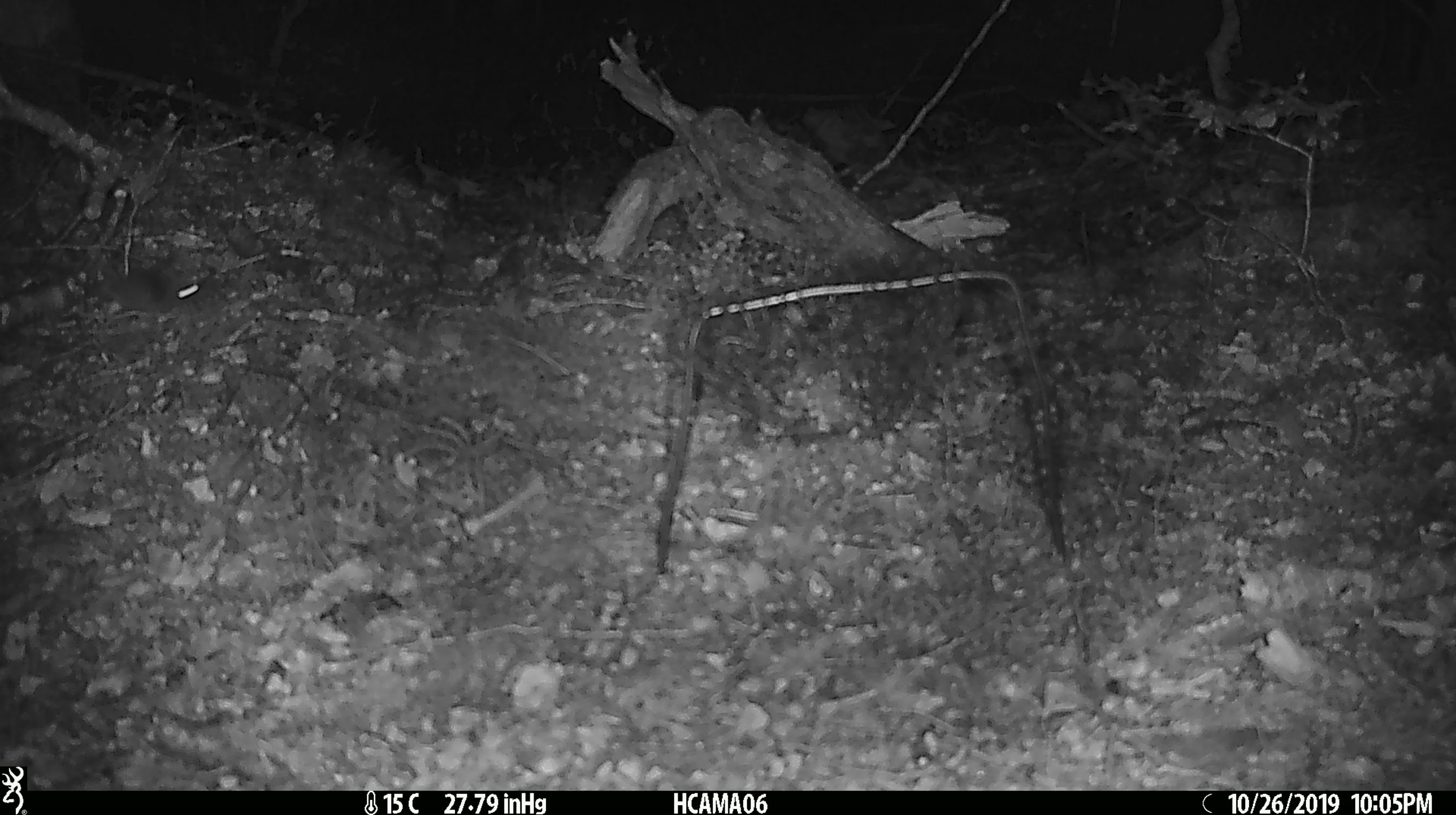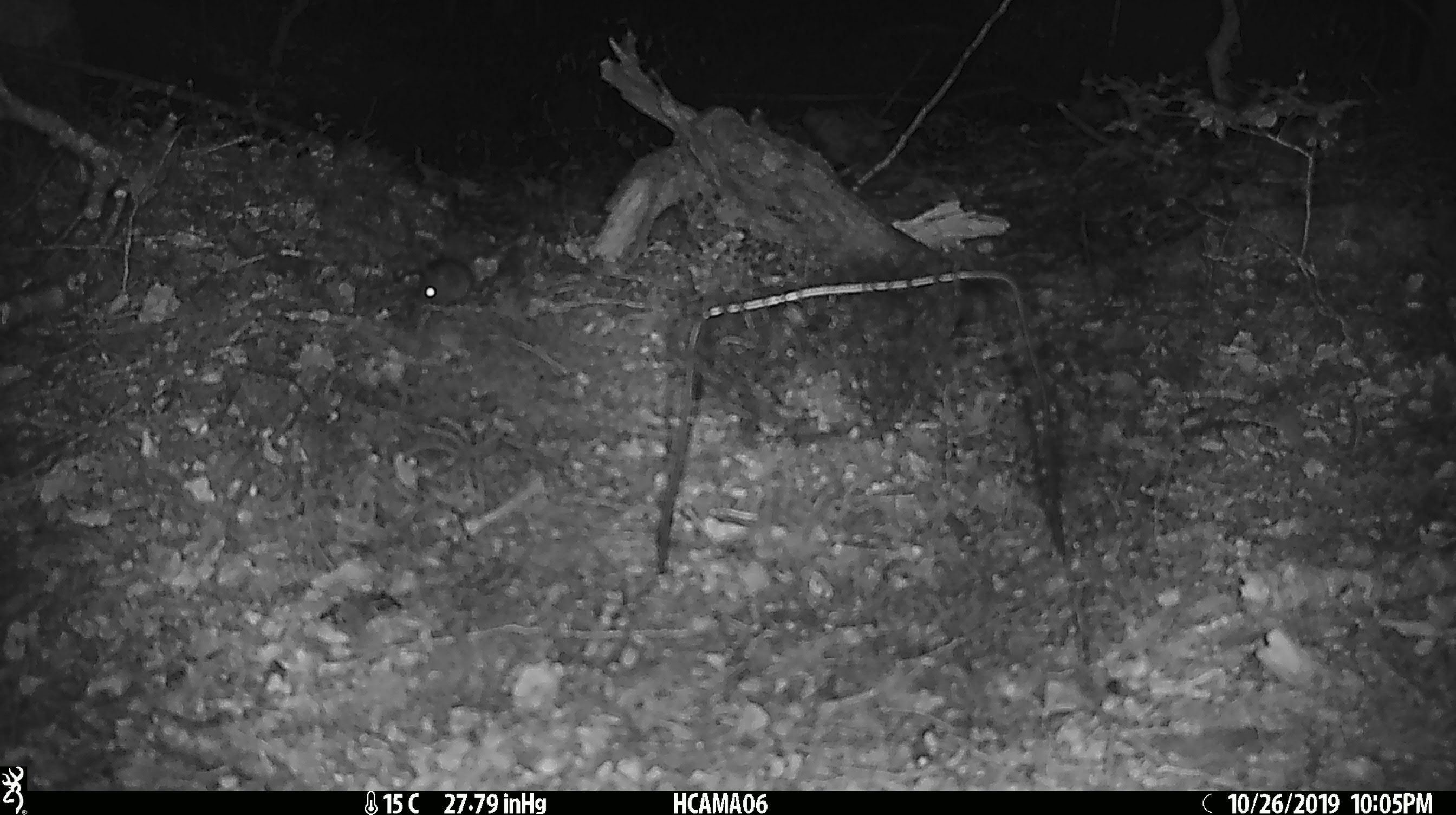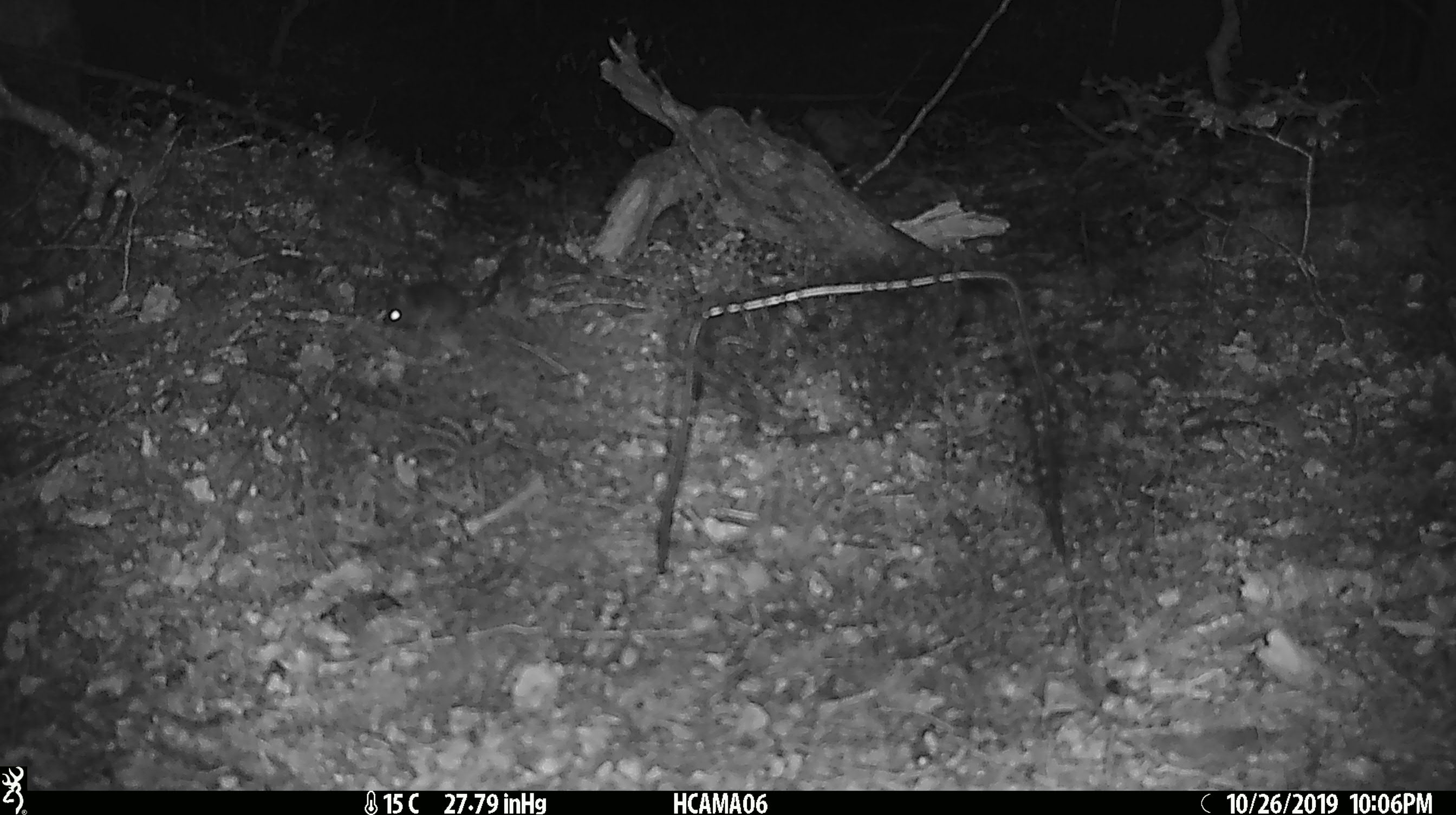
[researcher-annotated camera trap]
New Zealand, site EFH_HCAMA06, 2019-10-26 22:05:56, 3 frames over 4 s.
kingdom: Animalia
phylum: Chordata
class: Mammalia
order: Rodentia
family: Muridae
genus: Mus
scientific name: Mus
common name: mouse